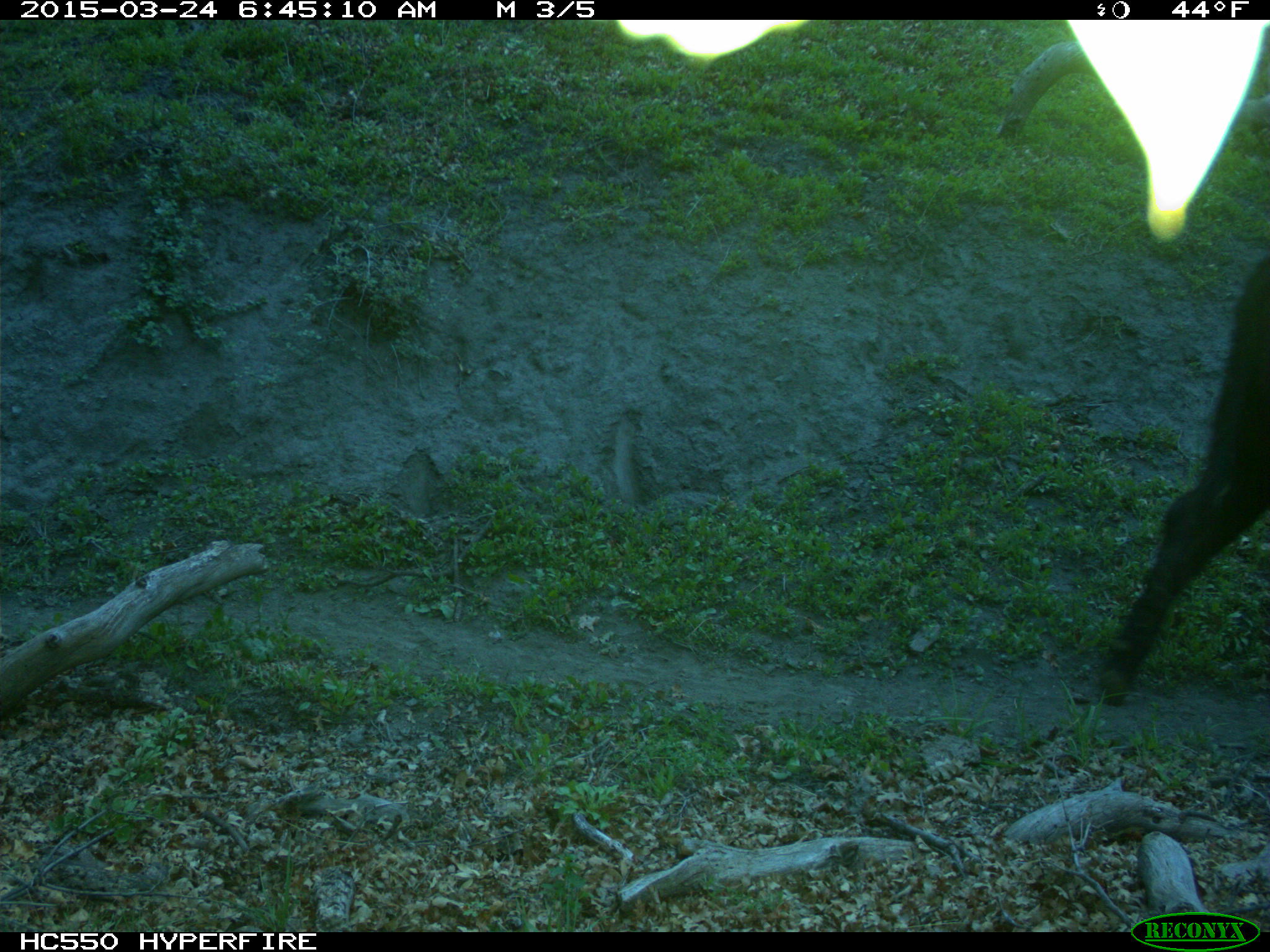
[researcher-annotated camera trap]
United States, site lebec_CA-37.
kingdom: Animalia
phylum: Chordata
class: Mammalia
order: Artiodactyla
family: Bovidae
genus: Bos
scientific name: Bos taurus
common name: domestic cow